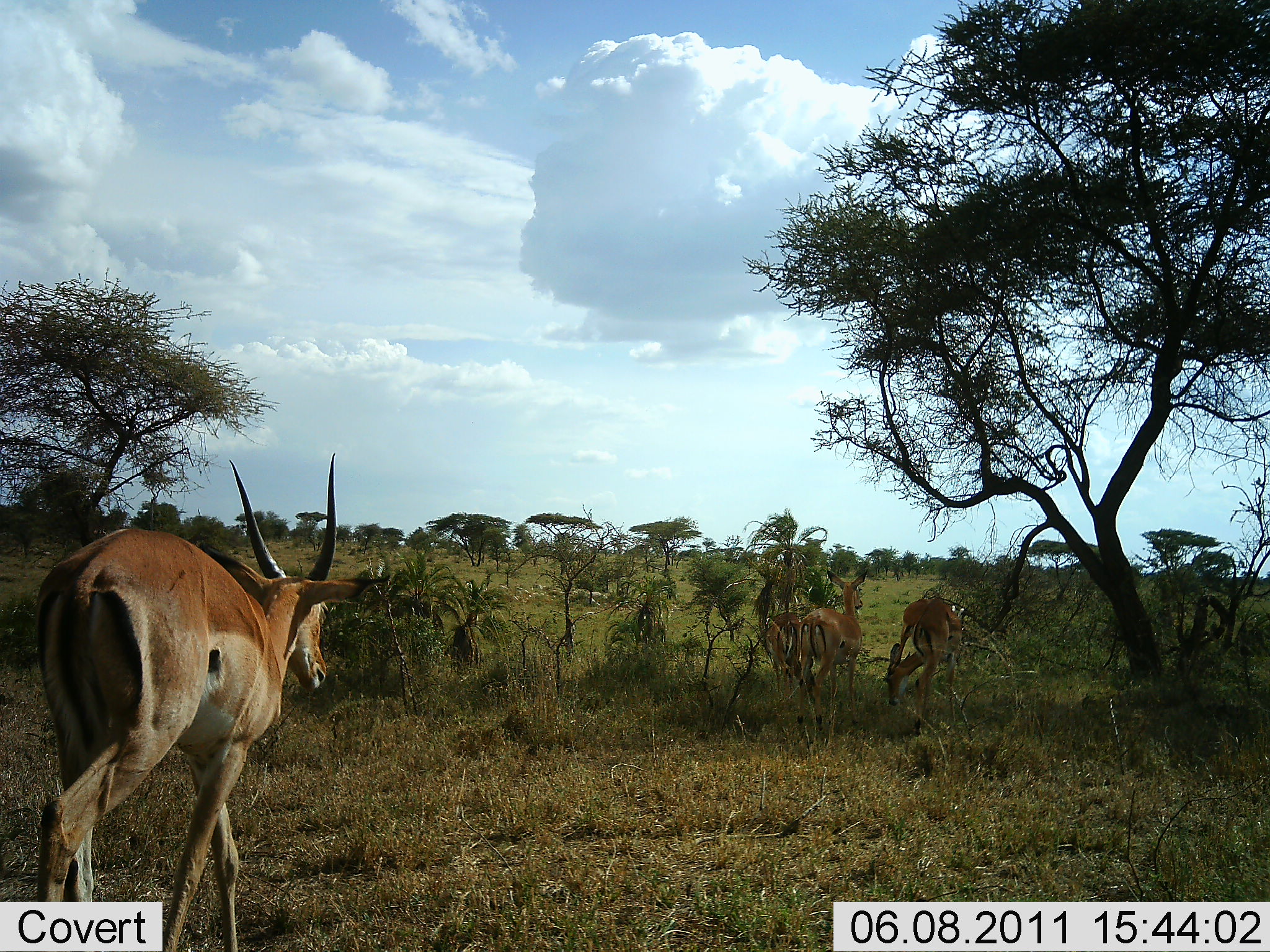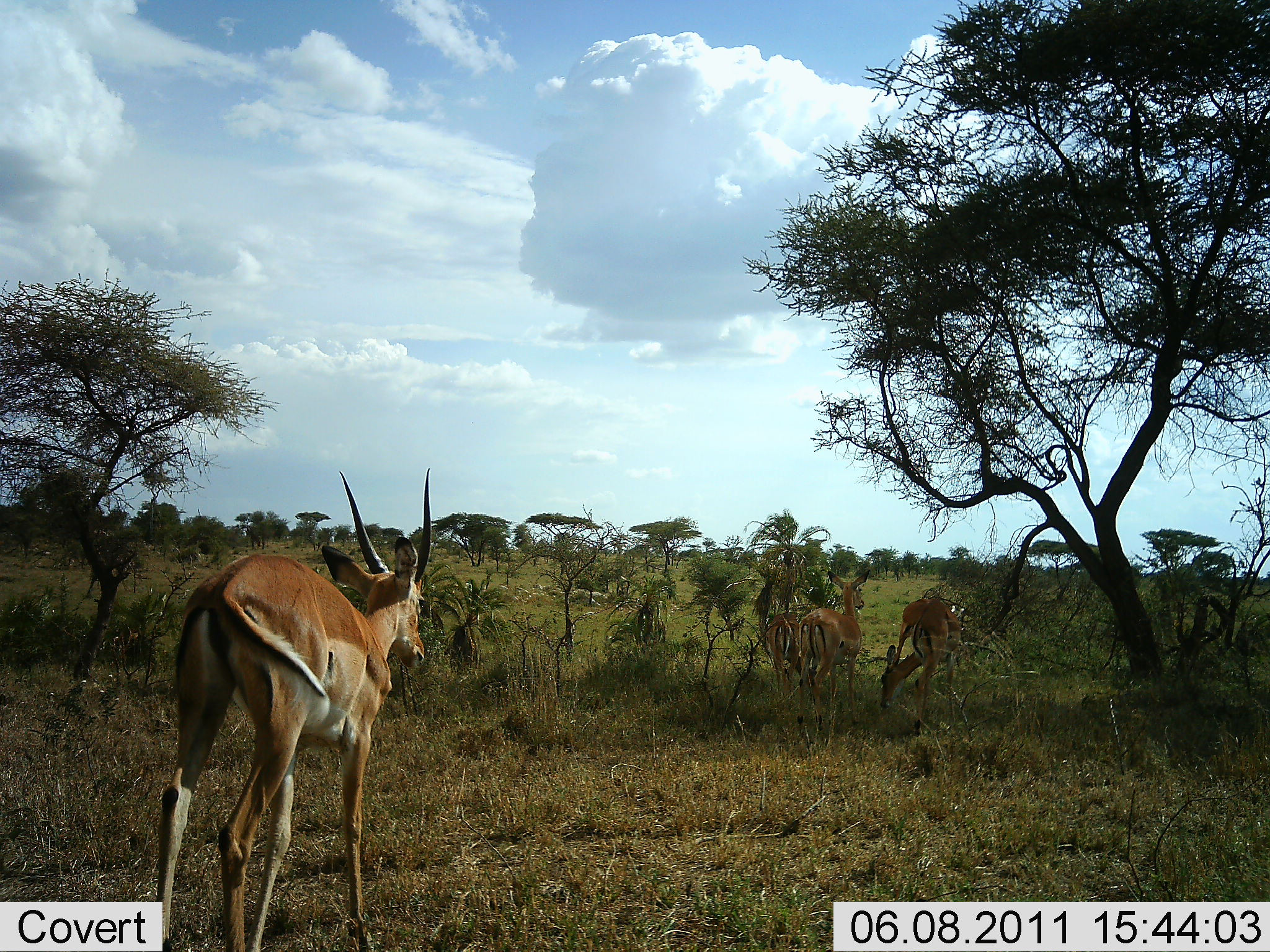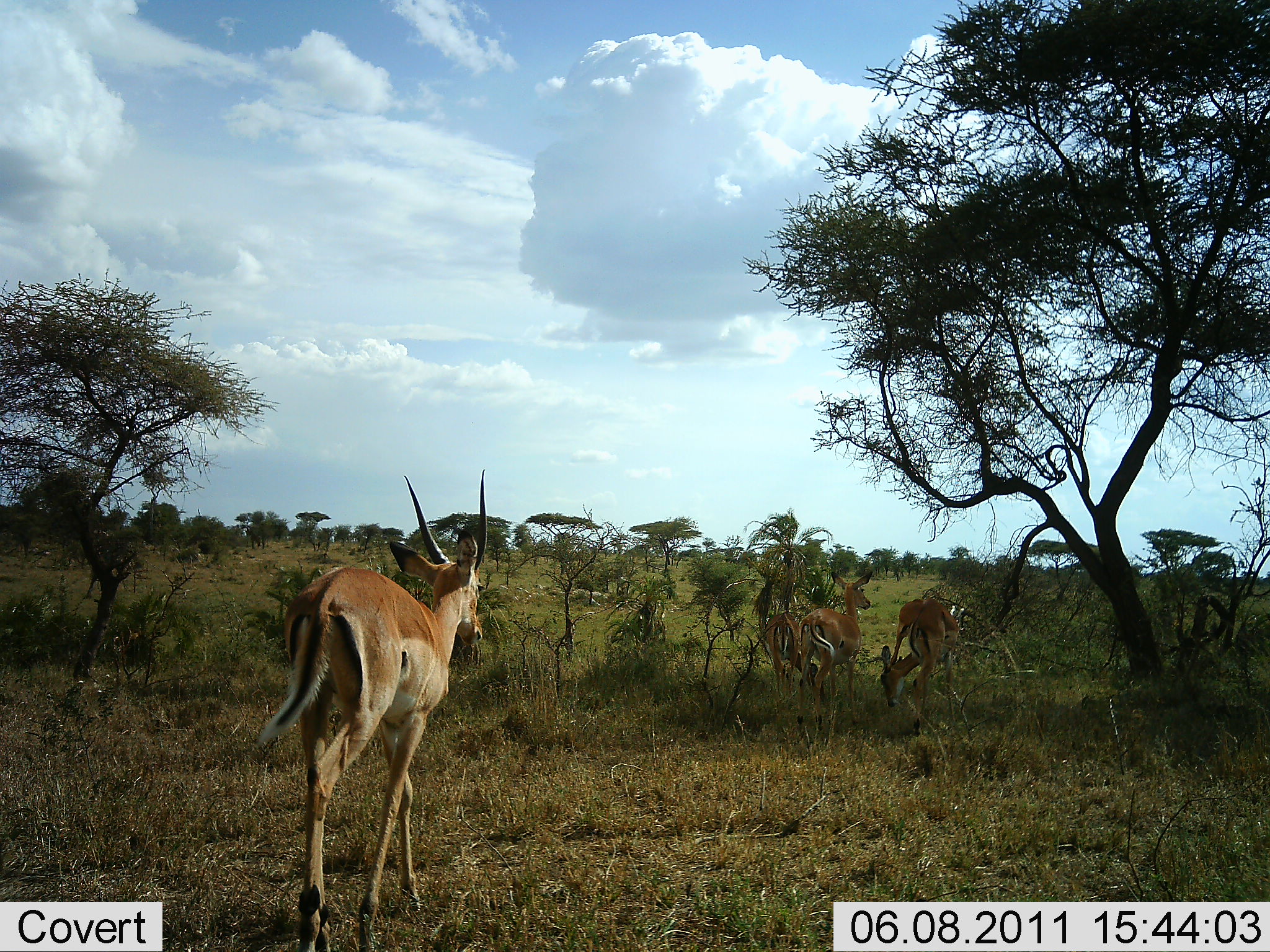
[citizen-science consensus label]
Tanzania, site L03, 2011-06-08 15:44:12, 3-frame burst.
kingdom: Animalia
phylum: Chordata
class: Mammalia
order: Artiodactyla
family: Bovidae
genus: Nanger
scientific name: Nanger granti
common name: grant's gazelle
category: gazellegrants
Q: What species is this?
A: Gazellegrants (grant's gazelle) (Nanger granti).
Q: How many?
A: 4.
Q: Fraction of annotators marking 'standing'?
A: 20%.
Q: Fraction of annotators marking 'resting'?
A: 10%.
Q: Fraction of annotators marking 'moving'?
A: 90%.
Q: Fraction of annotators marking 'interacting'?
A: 0%.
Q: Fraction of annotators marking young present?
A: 0%.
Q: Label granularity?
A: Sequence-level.